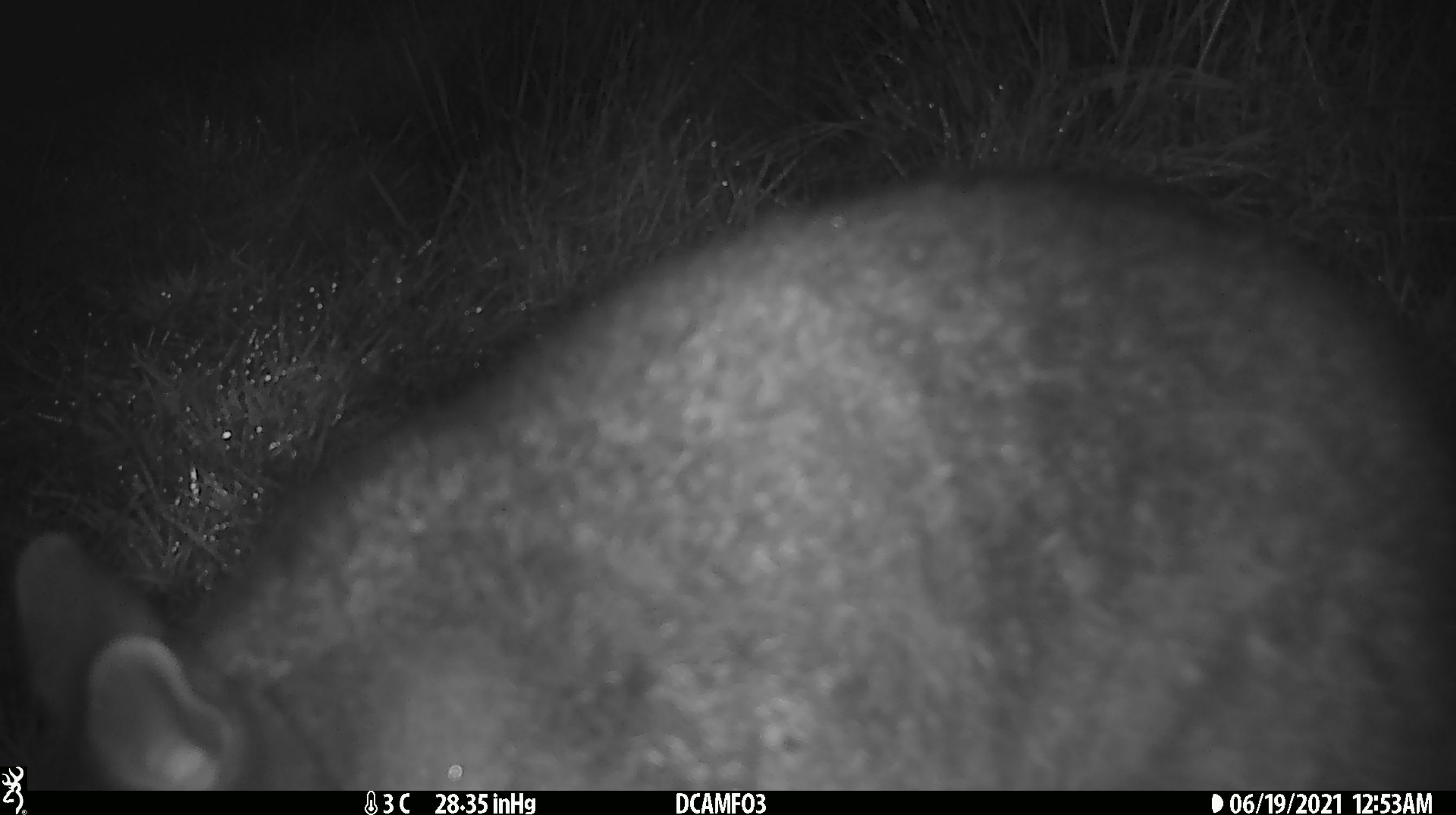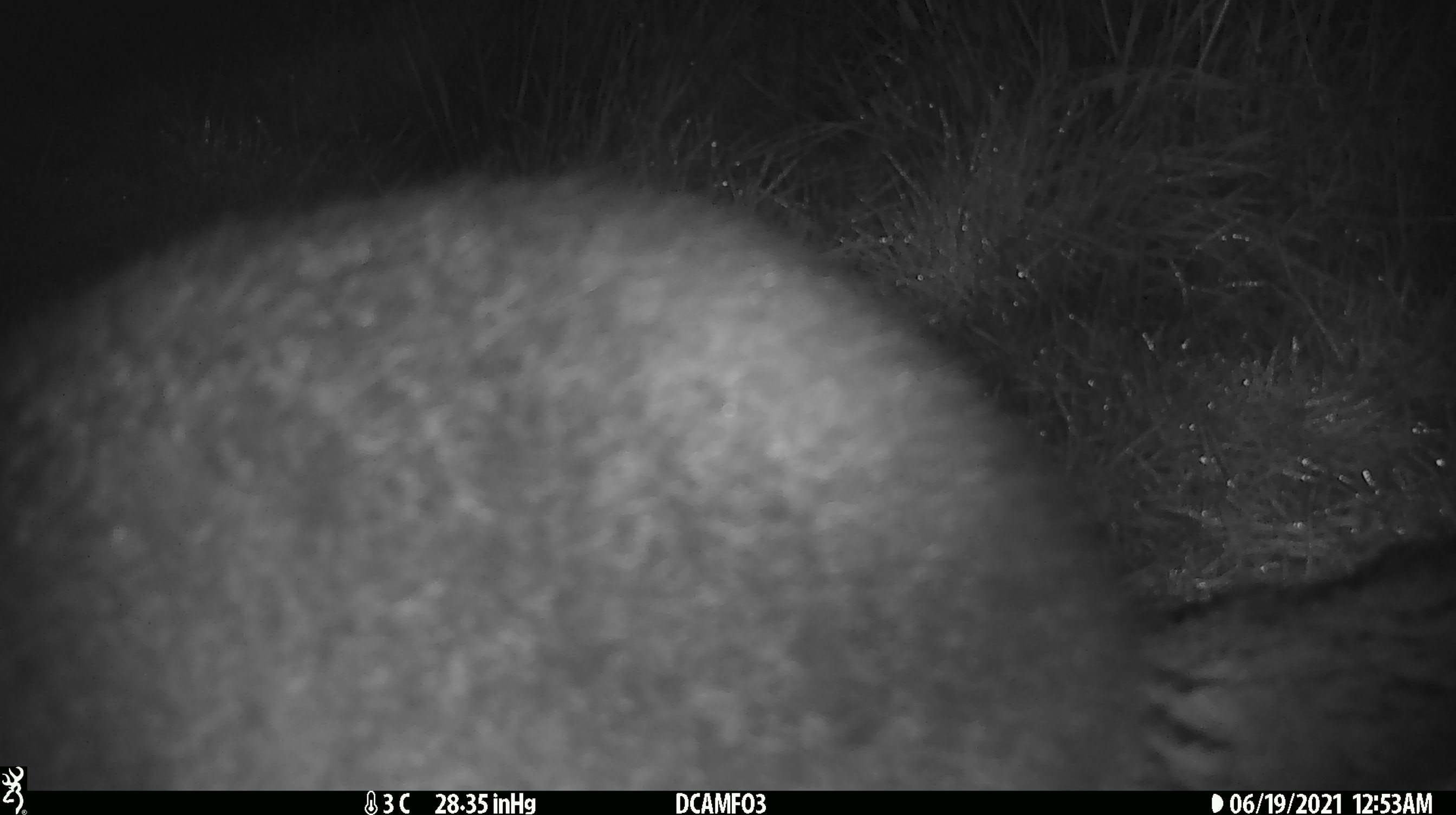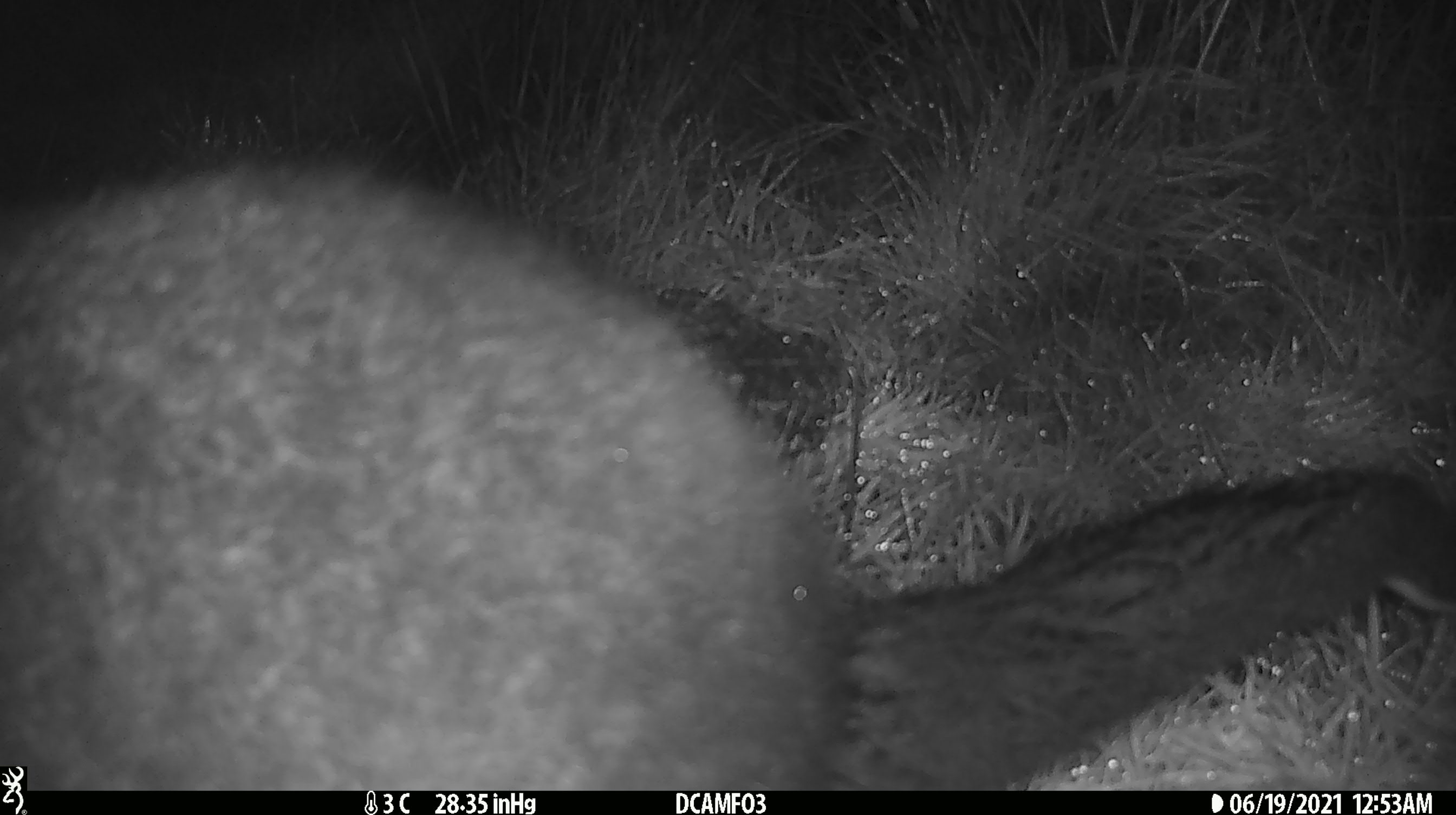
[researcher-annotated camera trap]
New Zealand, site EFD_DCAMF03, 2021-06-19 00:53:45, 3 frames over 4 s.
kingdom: Animalia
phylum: Chordata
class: Mammalia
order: Diprotodontia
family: Phalangeridae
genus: Trichosurus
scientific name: Trichosurus vulpecula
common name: common brushtail possum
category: possum